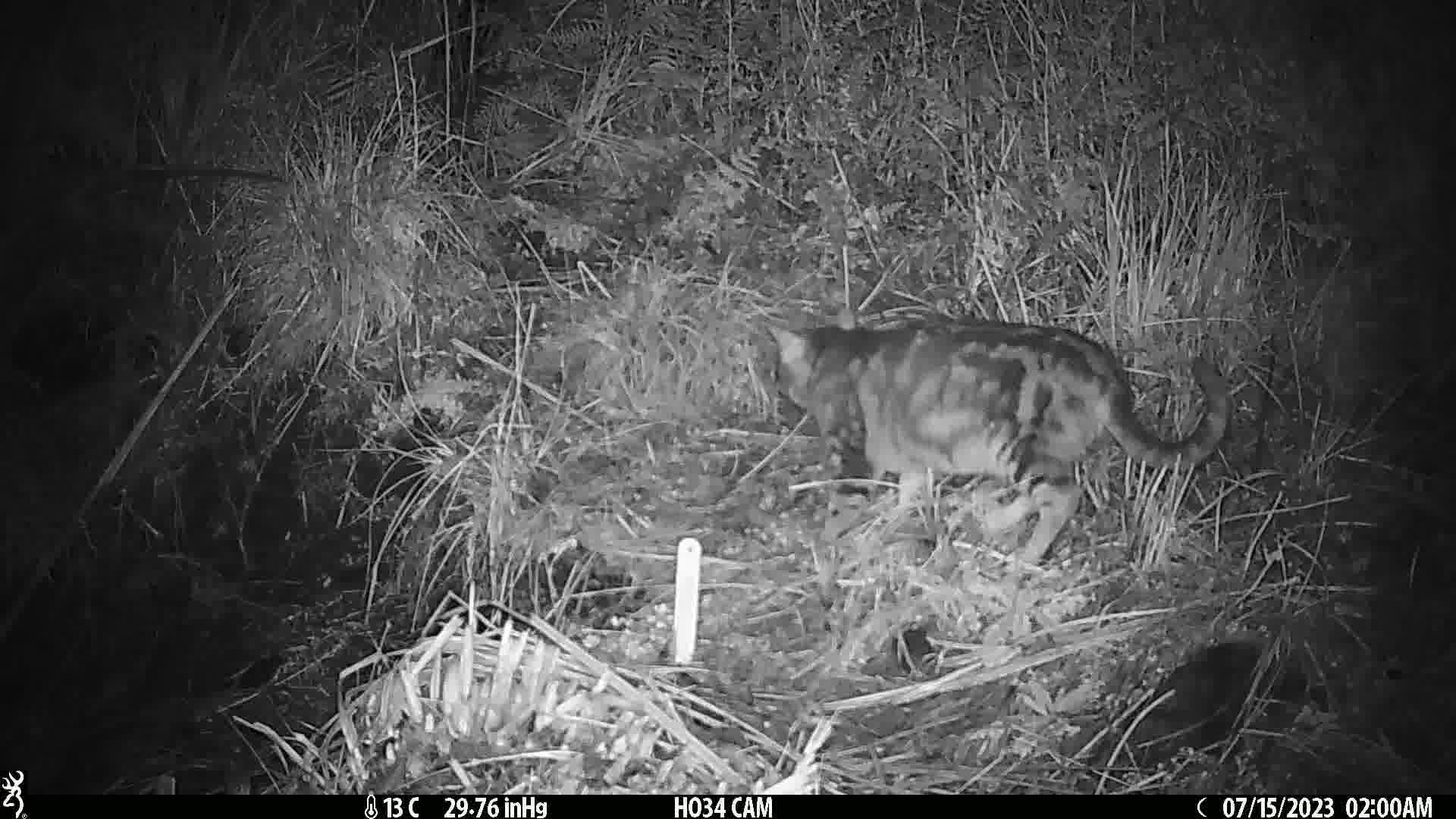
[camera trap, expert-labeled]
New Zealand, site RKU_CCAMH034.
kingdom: Animalia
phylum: Chordata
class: Mammalia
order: Carnivora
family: Felidae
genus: Felis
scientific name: Felis catus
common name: domestic cat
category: cat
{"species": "cat (domestic cat) (Felis catus)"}